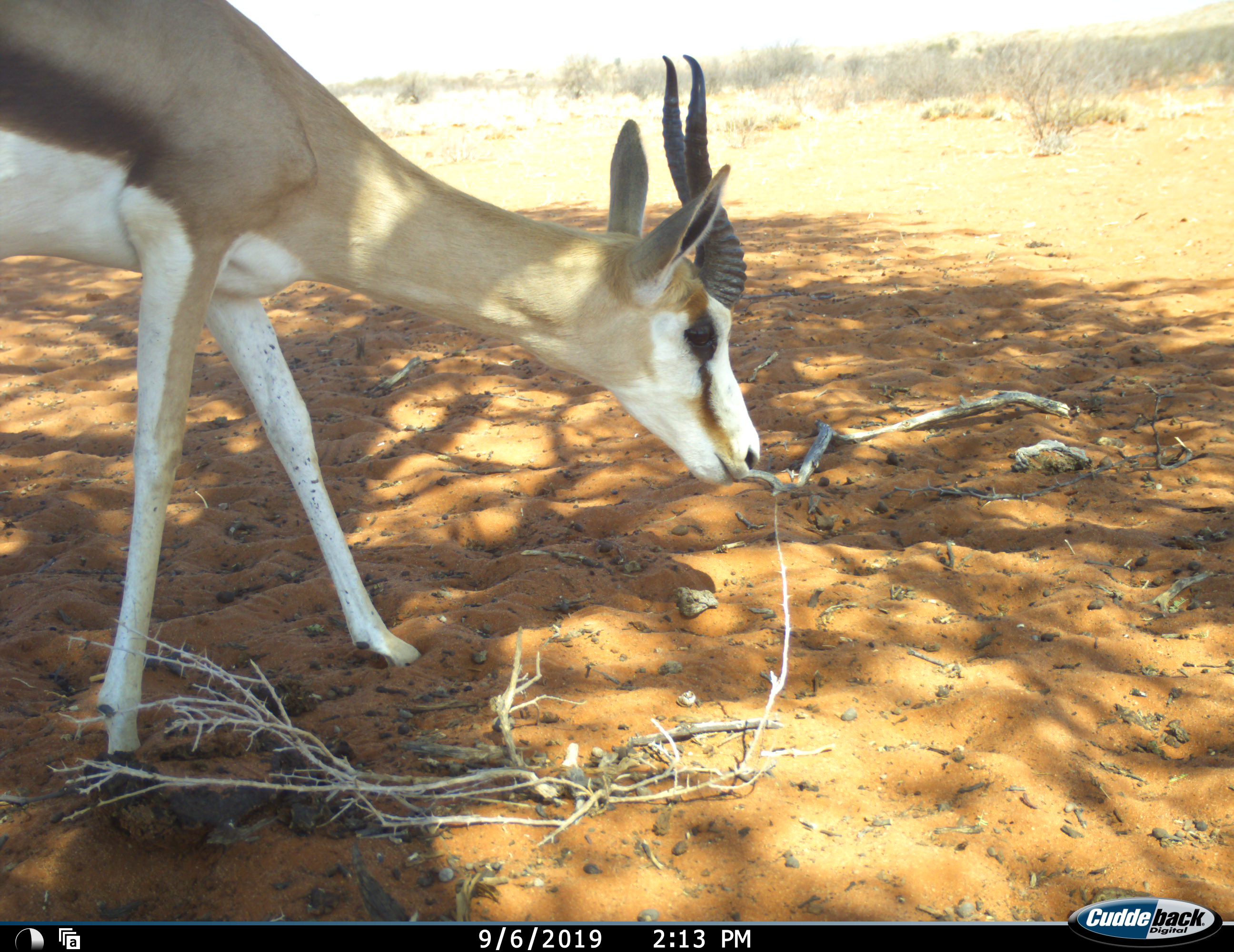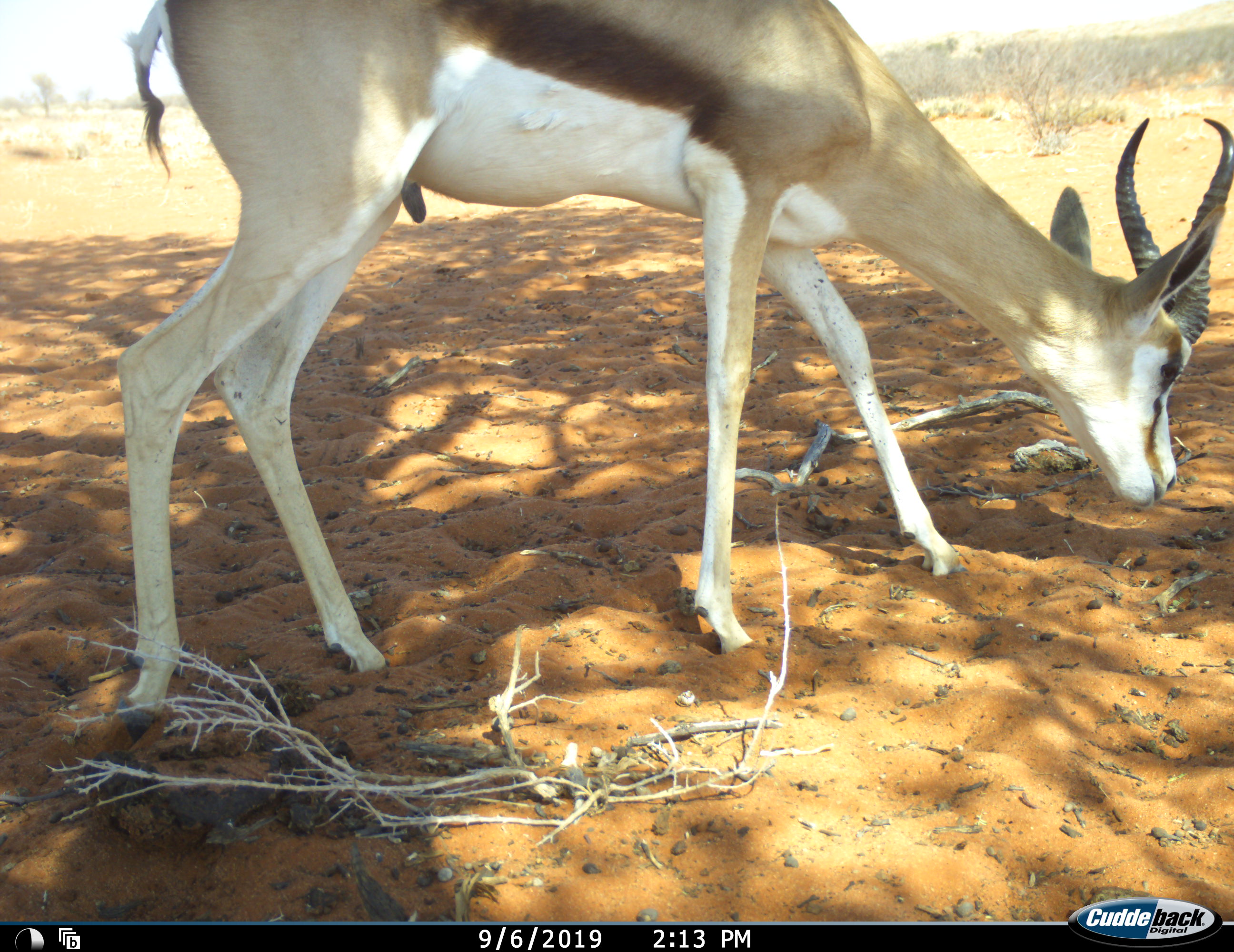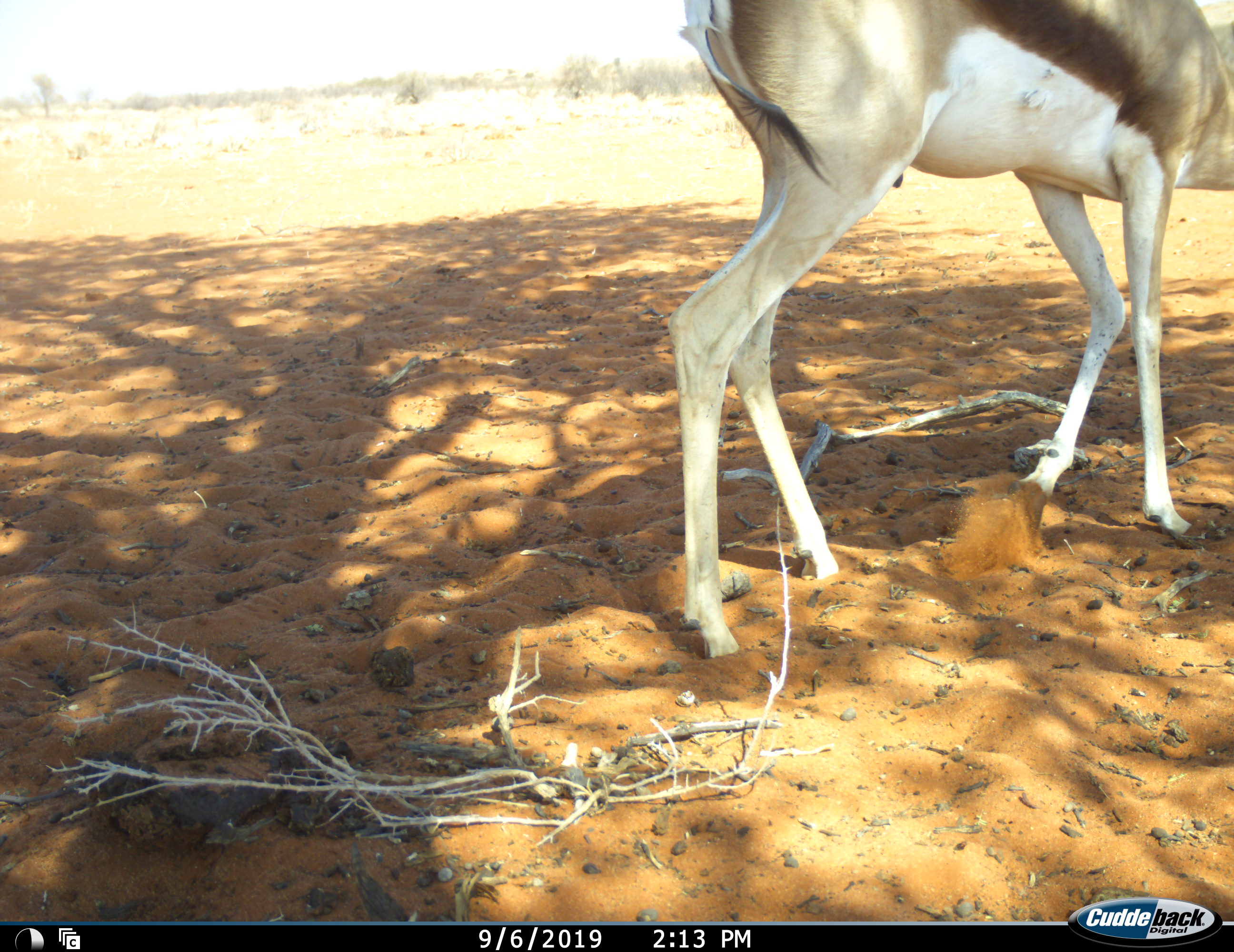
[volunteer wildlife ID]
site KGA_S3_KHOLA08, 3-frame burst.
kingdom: Animalia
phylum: Chordata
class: Mammalia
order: Artiodactyla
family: Bovidae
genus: Antidorcas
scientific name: Antidorcas marsupialis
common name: springbok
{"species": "springbok (Antidorcas marsupialis)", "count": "1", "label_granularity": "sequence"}